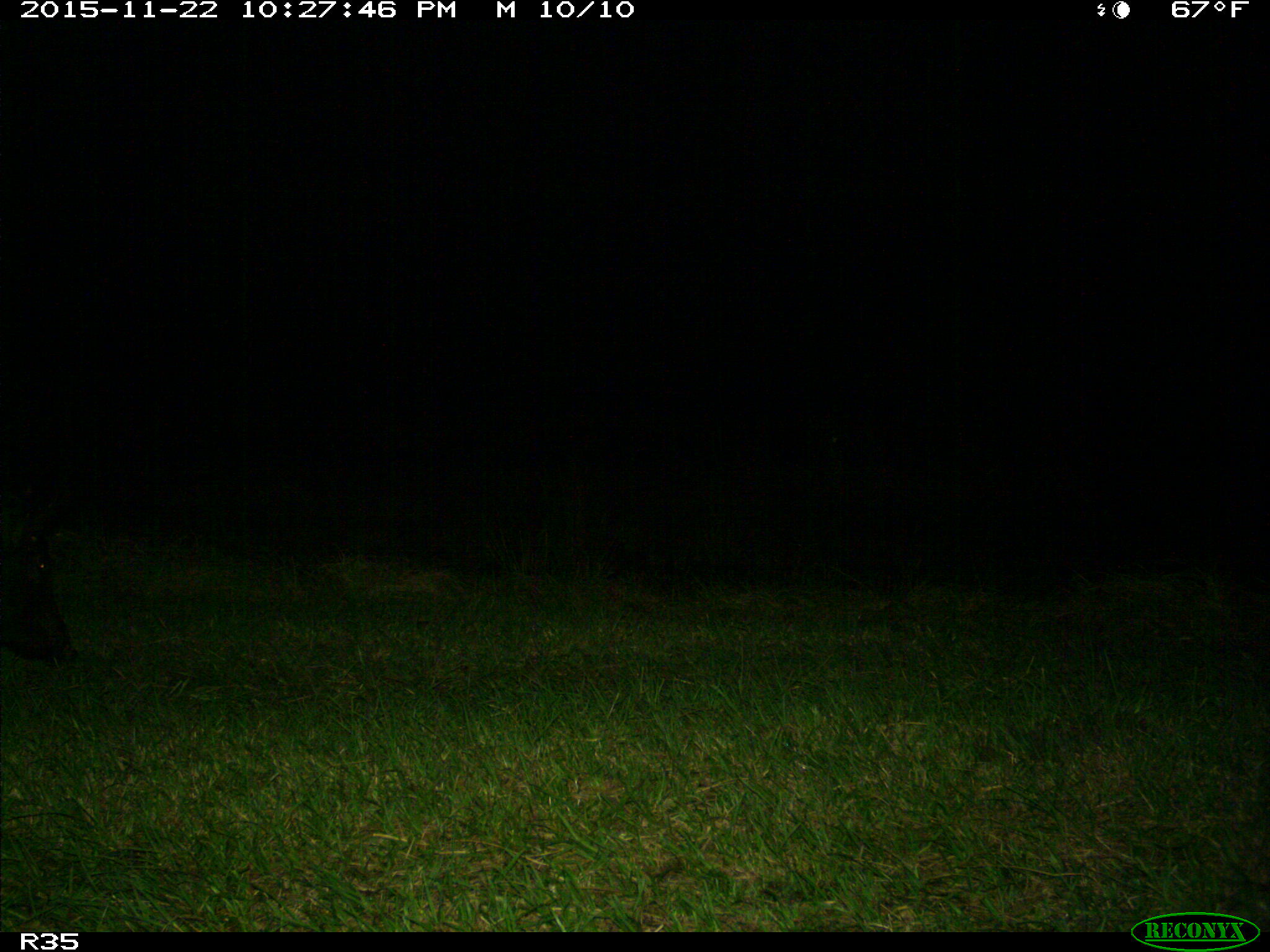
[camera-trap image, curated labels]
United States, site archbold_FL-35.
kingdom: Animalia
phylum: Chordata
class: Mammalia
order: Artiodactyla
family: Suidae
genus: Sus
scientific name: Sus scrofa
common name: wild boar